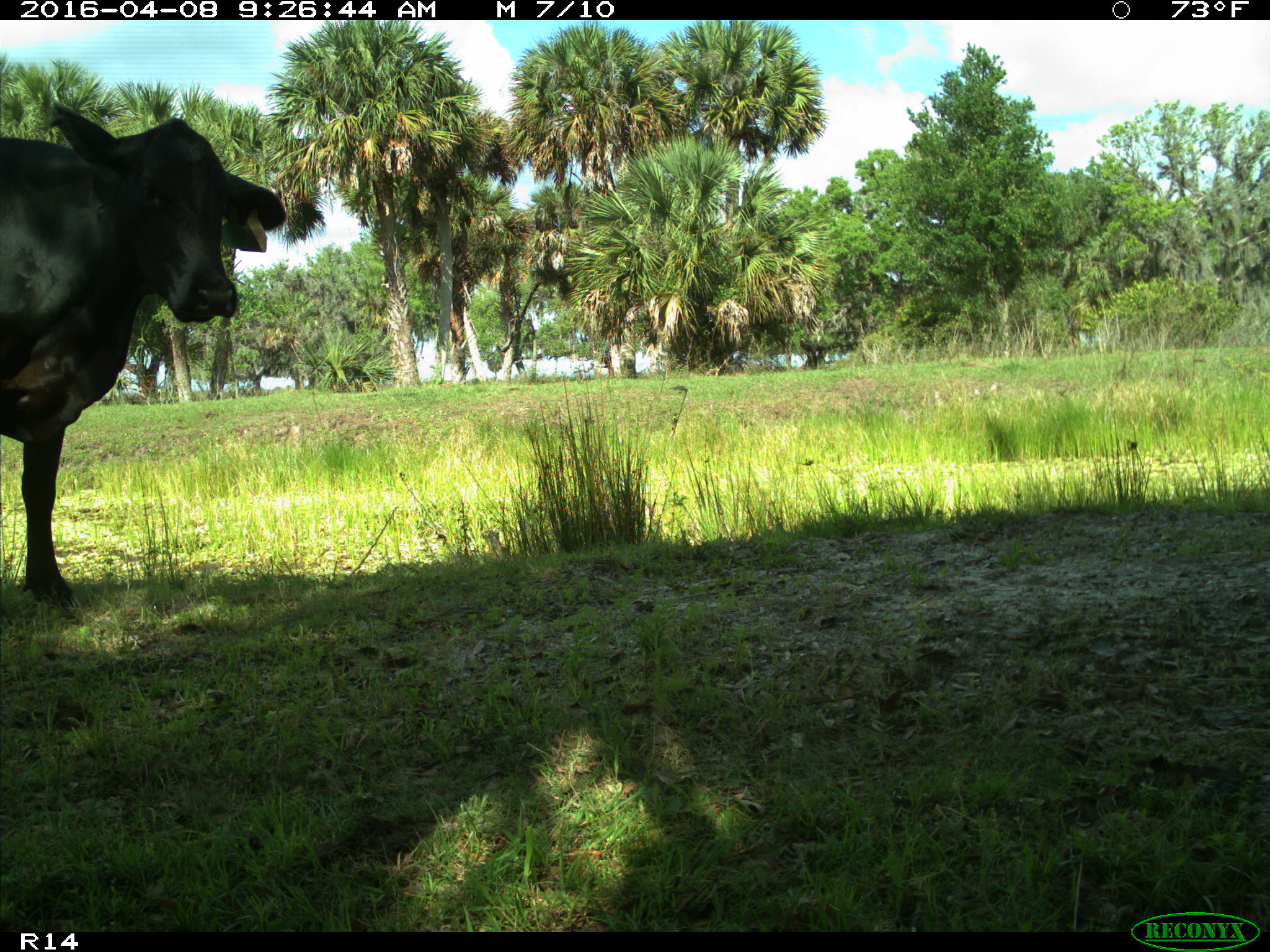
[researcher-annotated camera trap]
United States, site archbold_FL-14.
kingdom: Animalia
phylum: Chordata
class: Mammalia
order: Artiodactyla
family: Bovidae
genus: Bos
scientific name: Bos taurus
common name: domestic cow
Bos taurus (domestic cow).